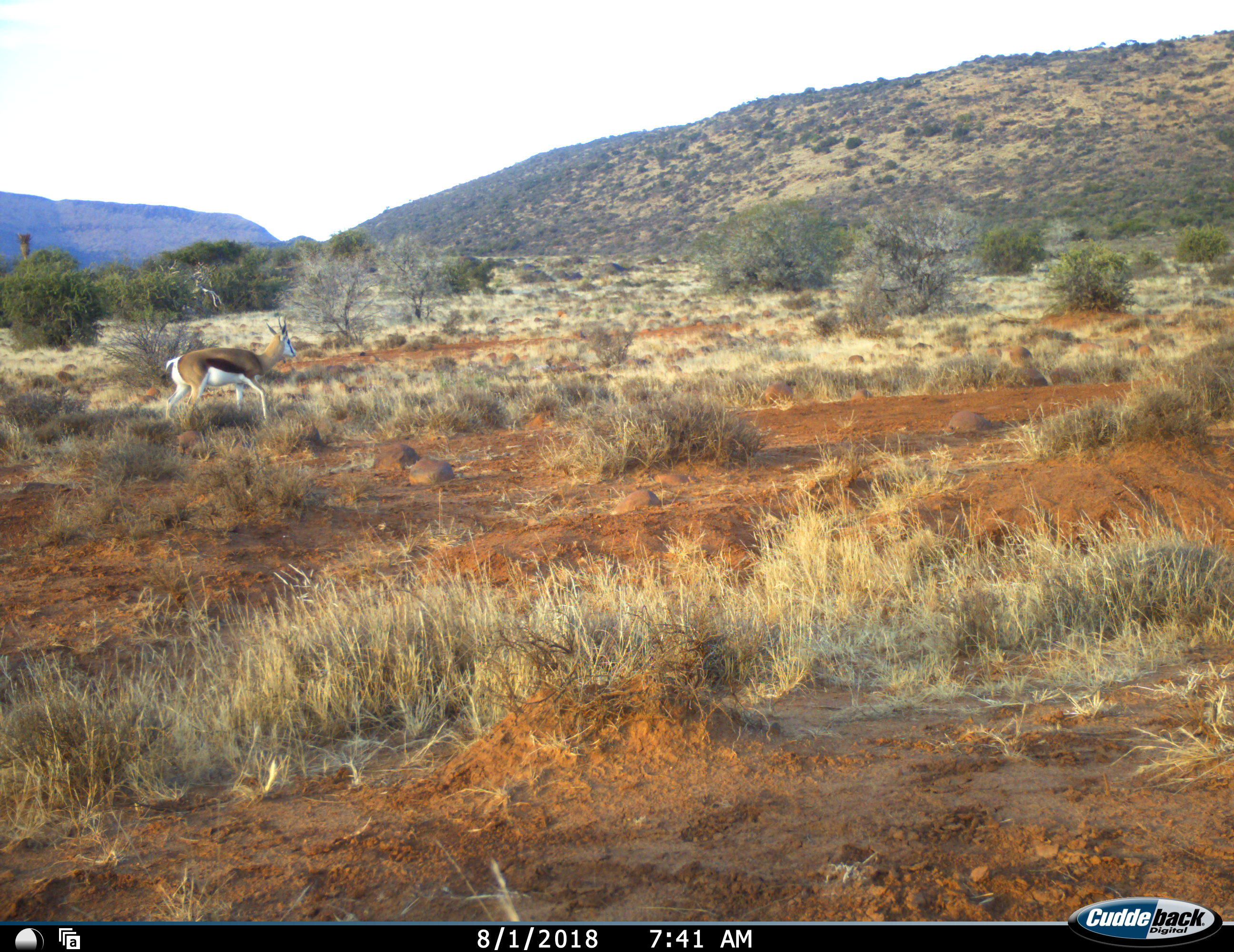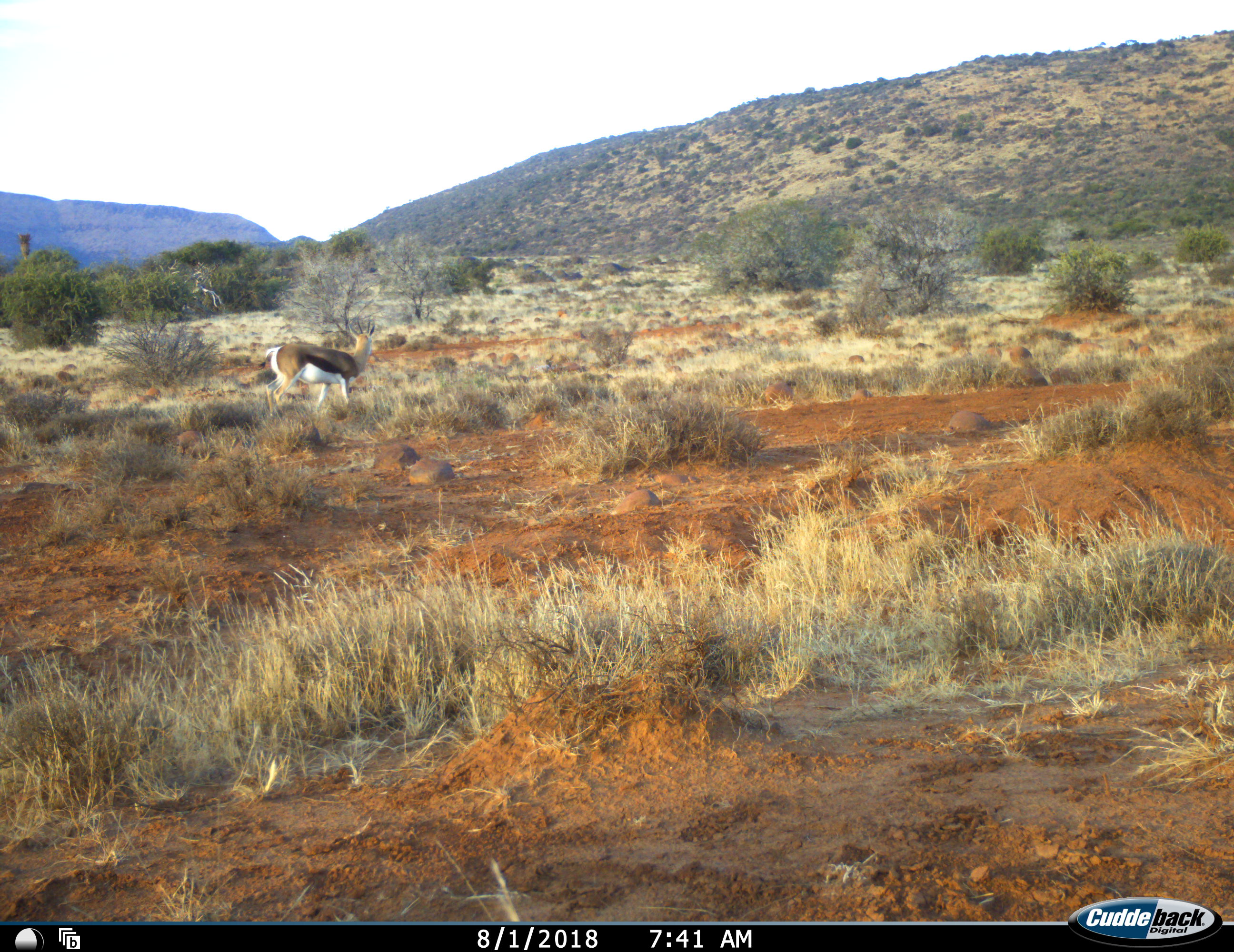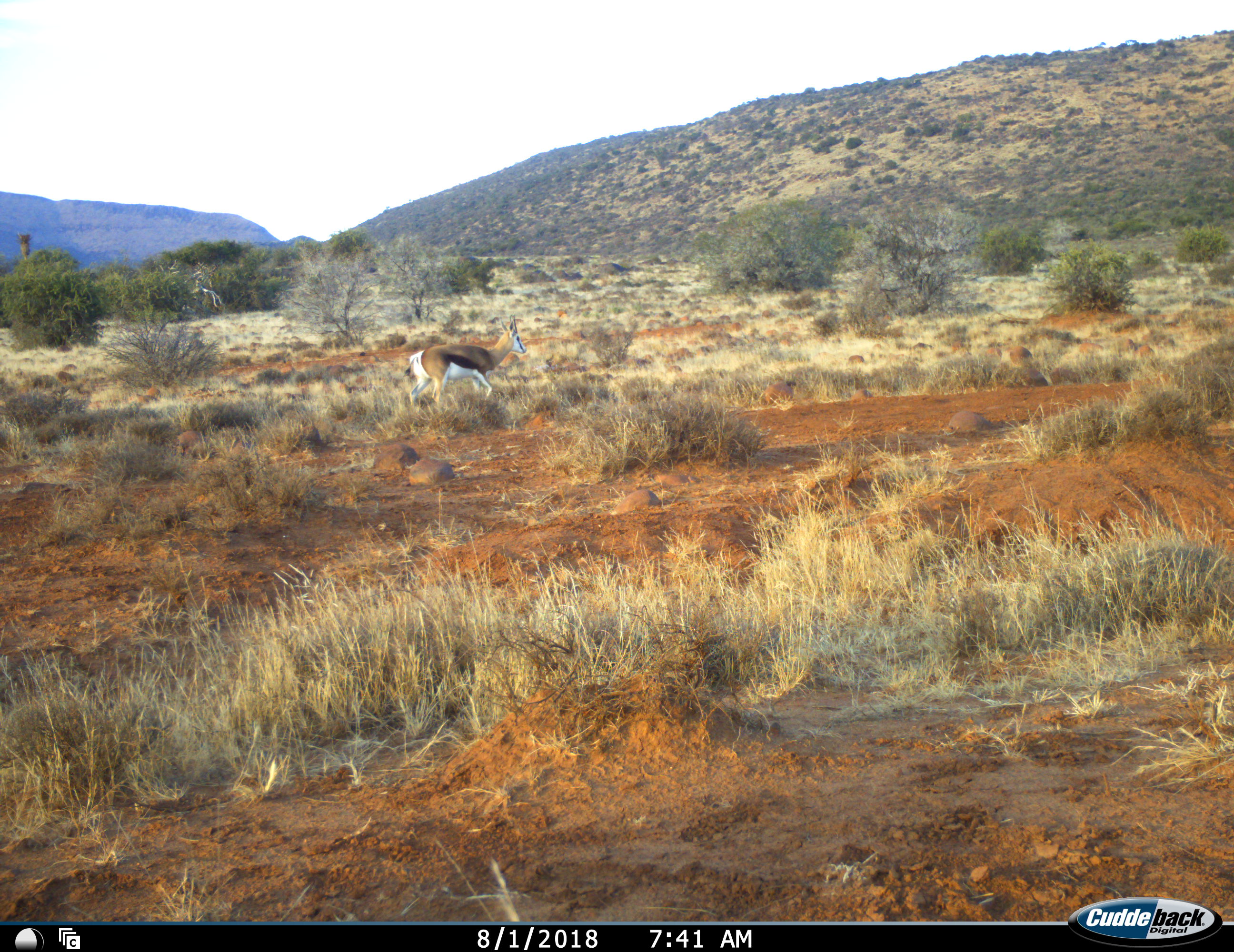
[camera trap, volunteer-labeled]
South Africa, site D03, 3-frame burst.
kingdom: Animalia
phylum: Chordata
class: Mammalia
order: Artiodactyla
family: Bovidae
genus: Antidorcas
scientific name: Antidorcas marsupialis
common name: springbok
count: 1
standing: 0%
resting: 0%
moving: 89%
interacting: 0%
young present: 0%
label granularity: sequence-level